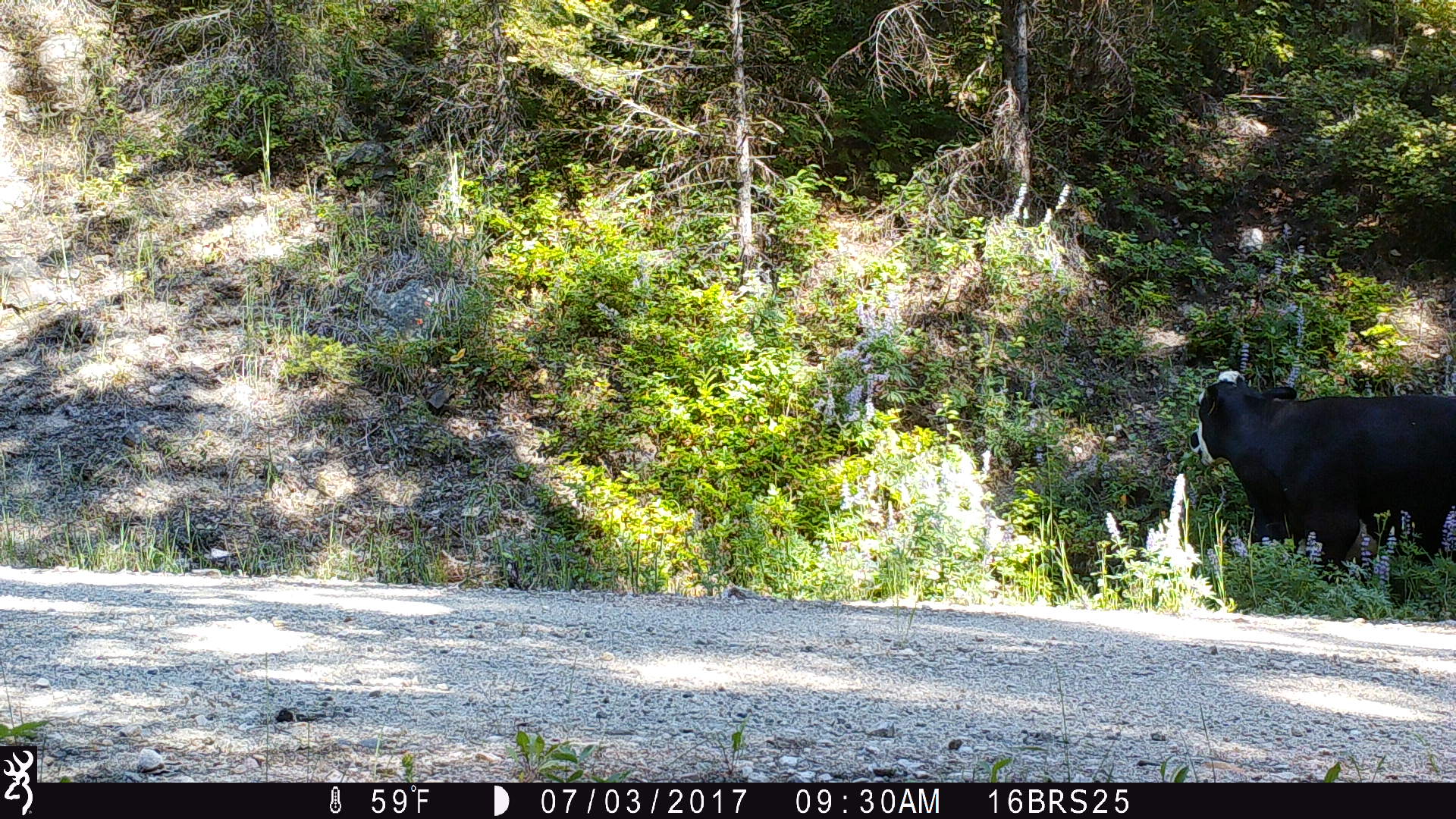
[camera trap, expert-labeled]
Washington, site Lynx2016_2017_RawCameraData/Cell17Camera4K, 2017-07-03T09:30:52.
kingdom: Animalia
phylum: Chordata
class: Mammalia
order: Artiodactyla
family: Bovidae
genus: Bos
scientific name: Bos taurus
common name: domestic cattle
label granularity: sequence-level